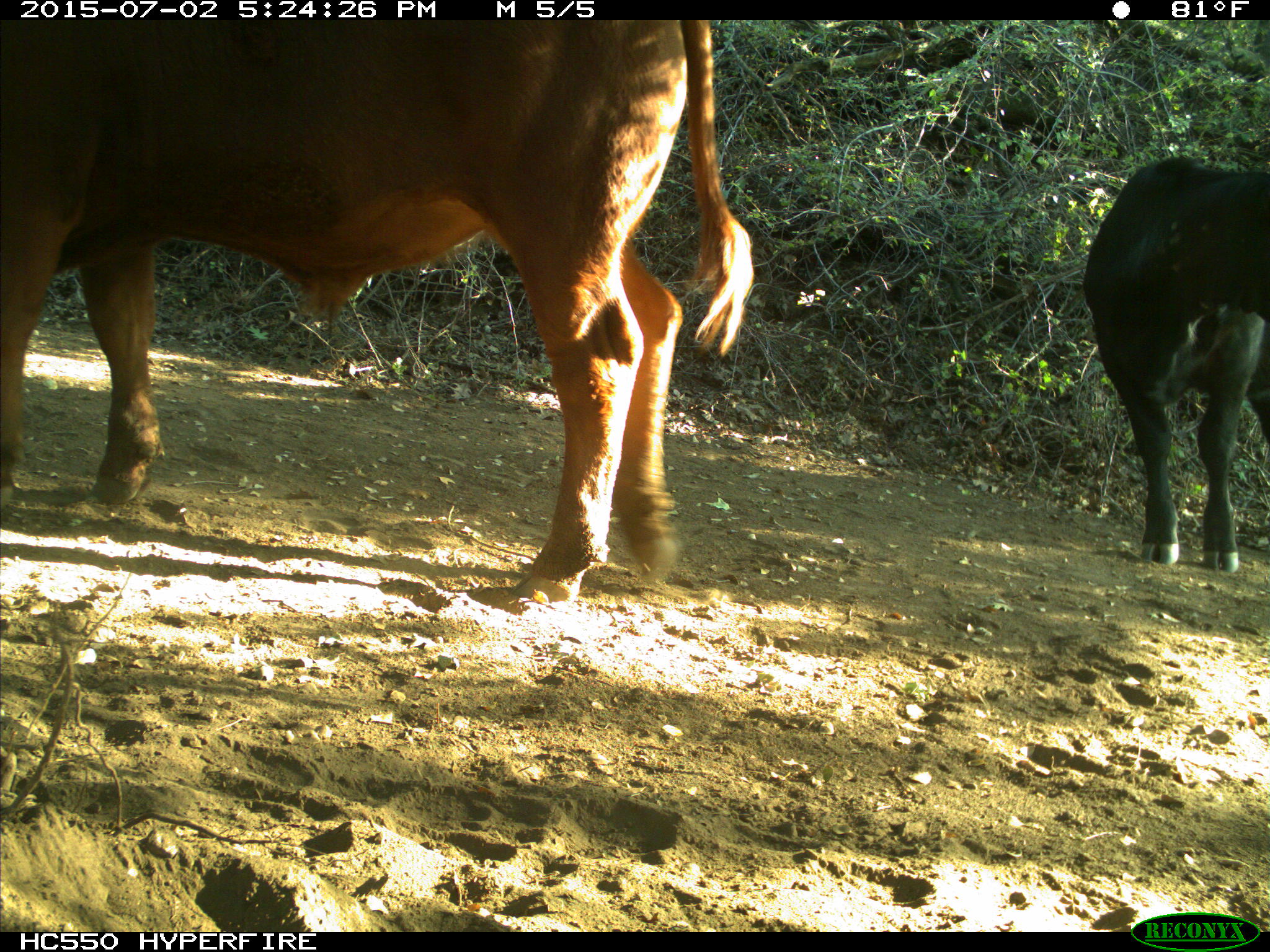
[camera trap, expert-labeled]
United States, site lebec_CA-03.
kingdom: Animalia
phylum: Chordata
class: Mammalia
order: Artiodactyla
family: Bovidae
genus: Bos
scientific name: Bos taurus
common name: domestic cow